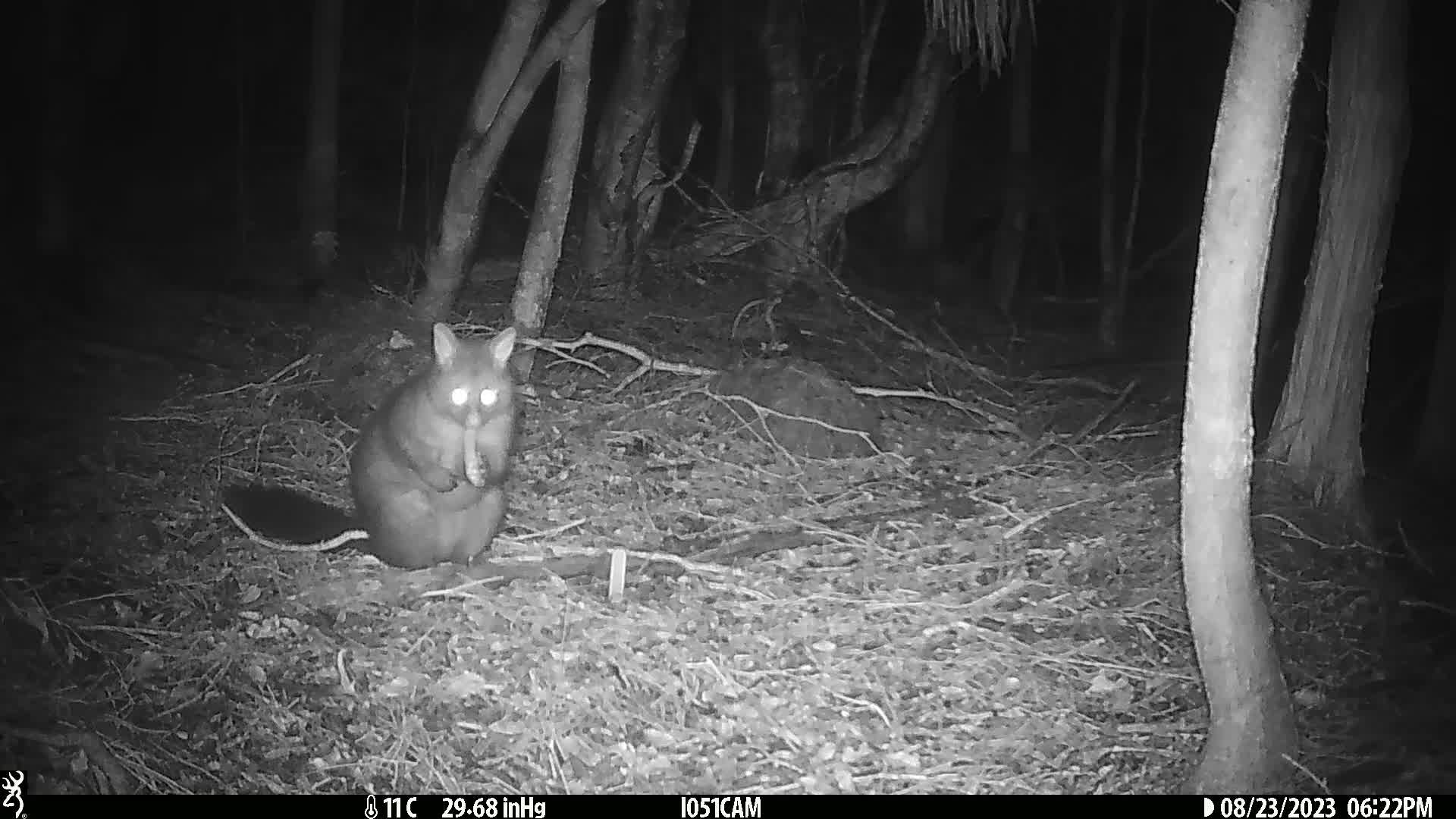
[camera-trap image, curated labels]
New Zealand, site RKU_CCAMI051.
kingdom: Animalia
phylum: Chordata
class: Mammalia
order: Diprotodontia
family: Phalangeridae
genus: Trichosurus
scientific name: Trichosurus vulpecula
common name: common brushtail possum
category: possum